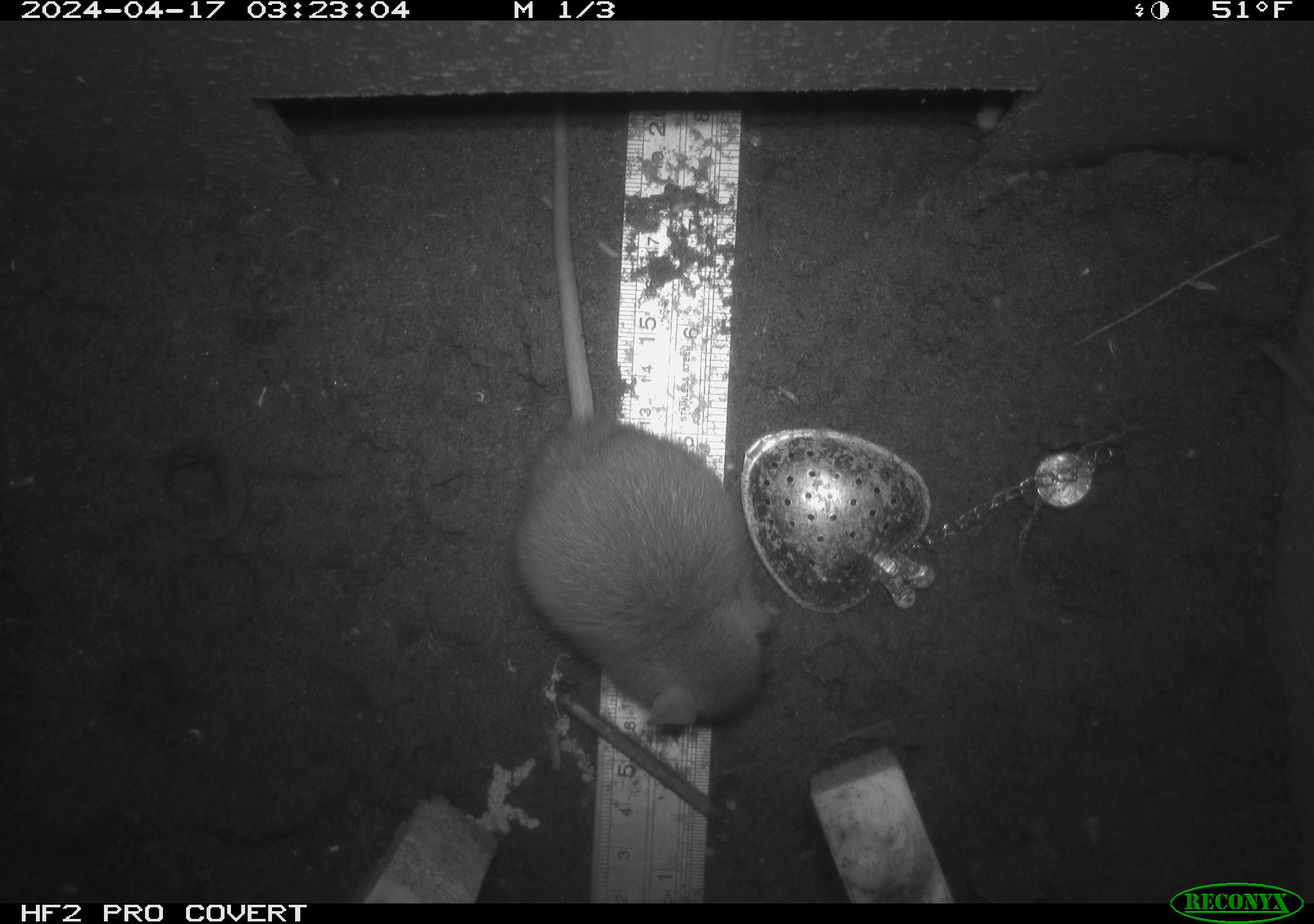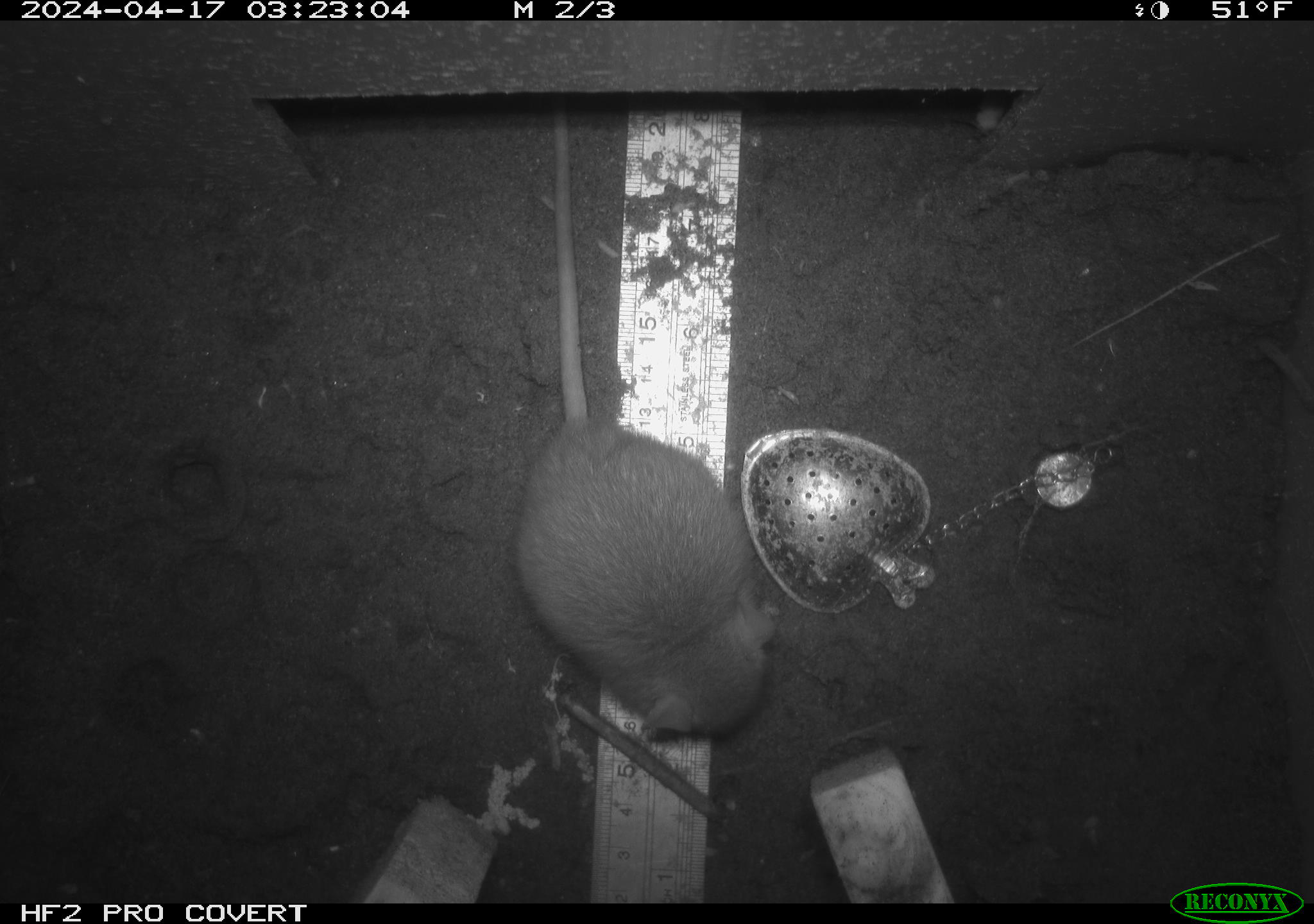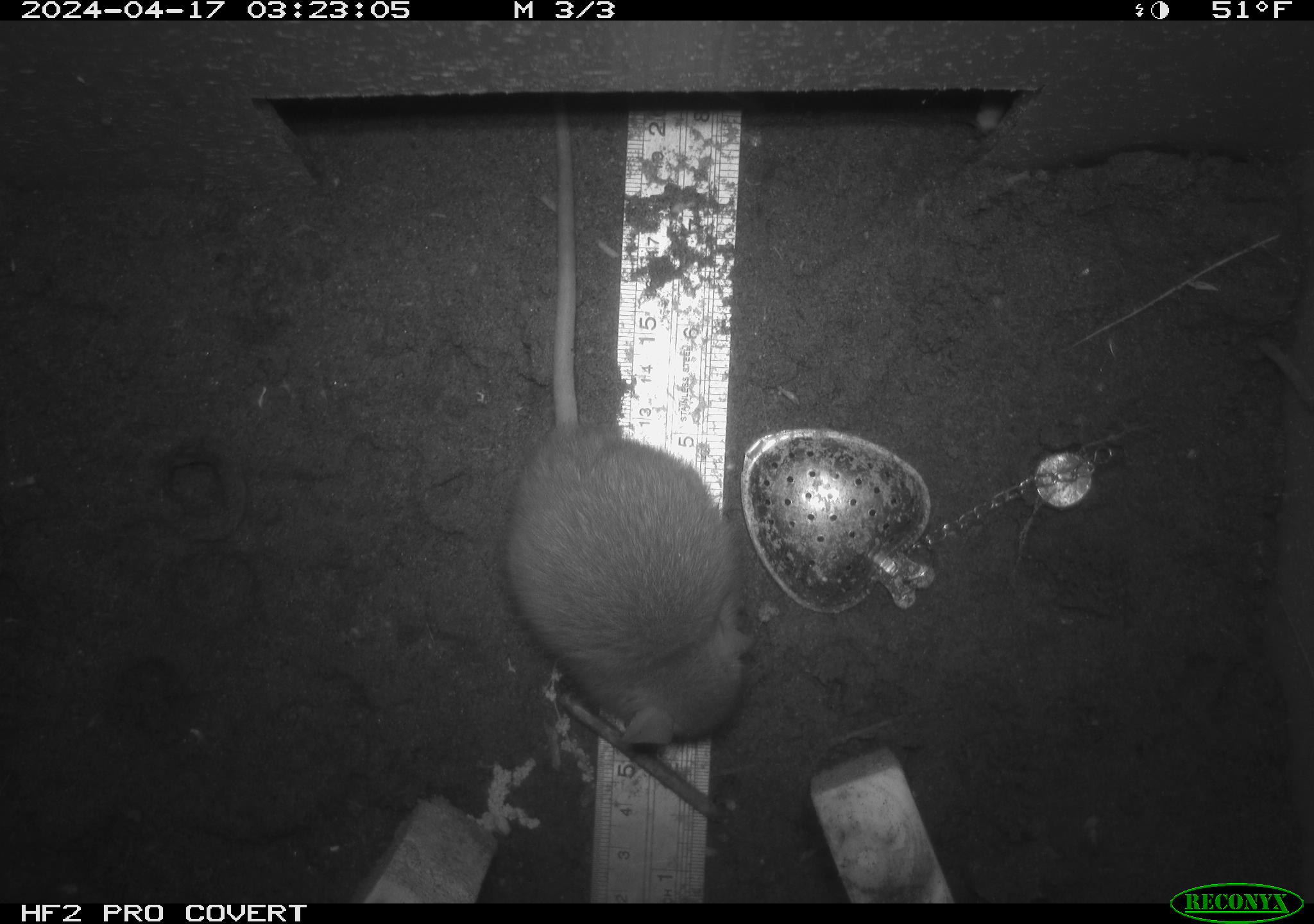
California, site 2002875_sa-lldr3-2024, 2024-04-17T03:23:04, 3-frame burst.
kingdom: Animalia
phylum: Chordata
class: Mammalia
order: Rodentia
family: Muridae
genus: Rattus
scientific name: Rattus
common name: rat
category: rattus species